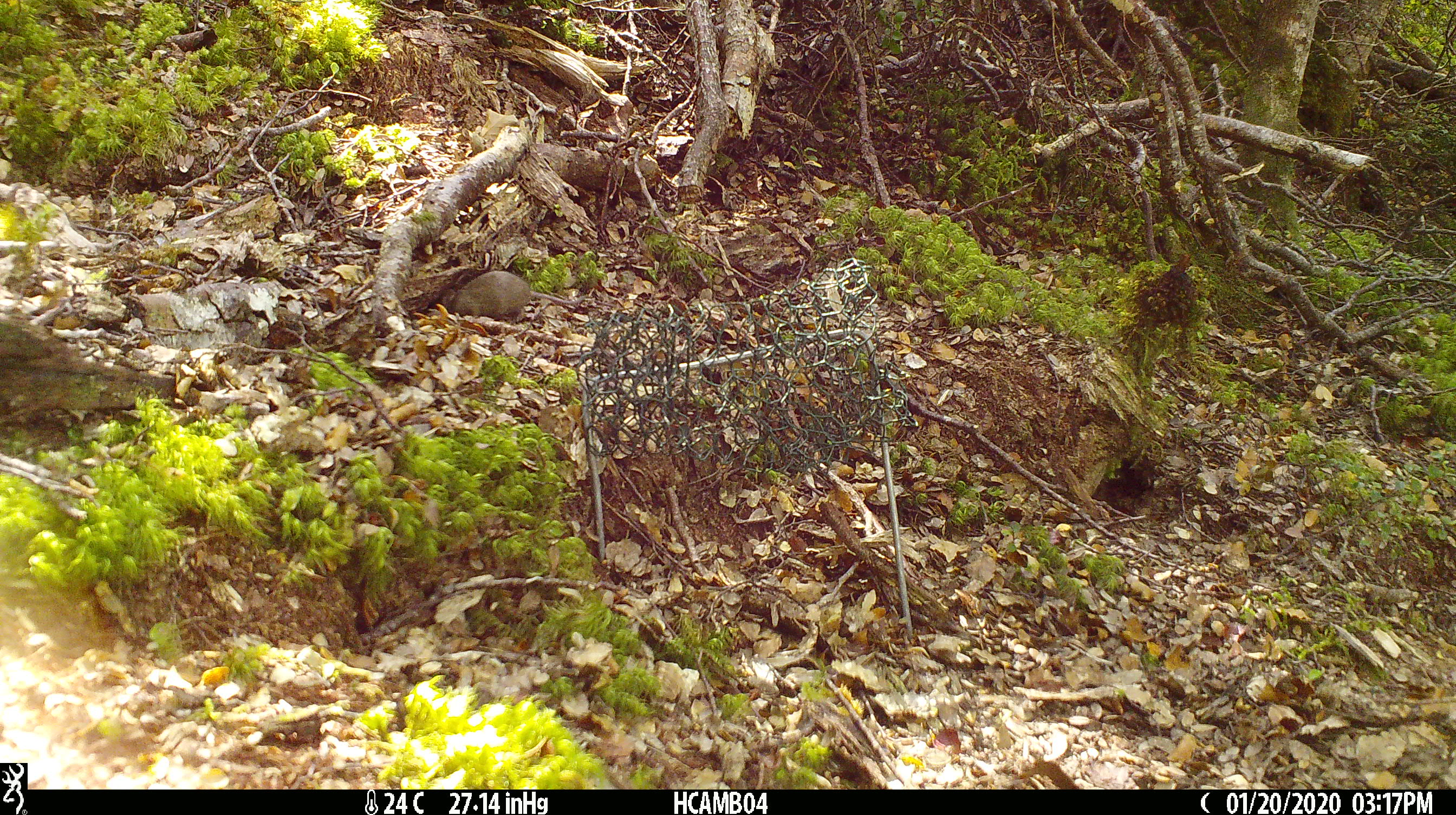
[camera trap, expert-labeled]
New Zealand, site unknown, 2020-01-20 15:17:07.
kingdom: Animalia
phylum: Chordata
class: Mammalia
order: Rodentia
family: Muridae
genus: Mus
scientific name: Mus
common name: mouse